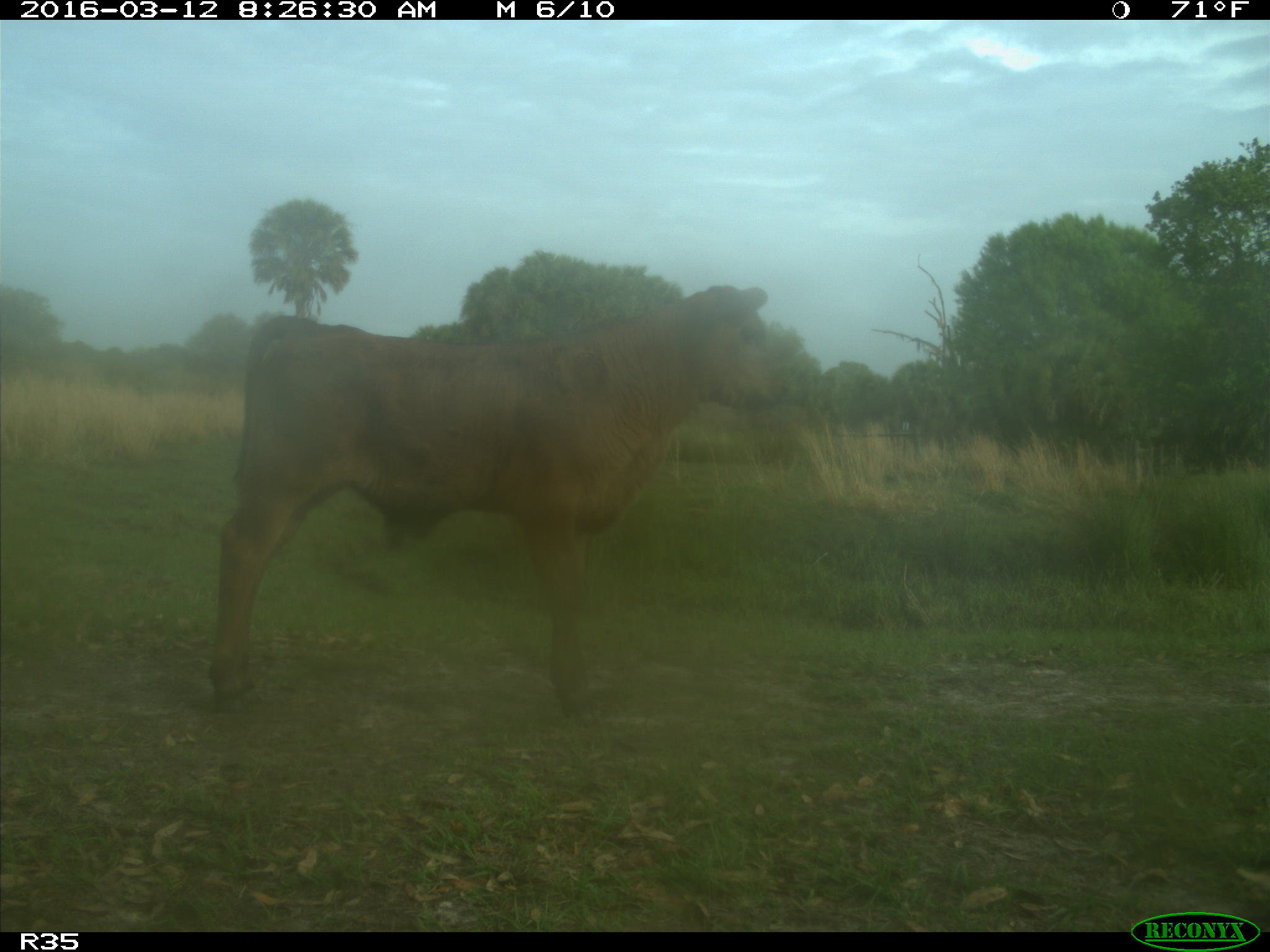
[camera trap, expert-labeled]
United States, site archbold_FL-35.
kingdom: Animalia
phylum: Chordata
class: Mammalia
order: Artiodactyla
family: Bovidae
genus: Bos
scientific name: Bos taurus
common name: domestic cow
Bos taurus (domestic cow).